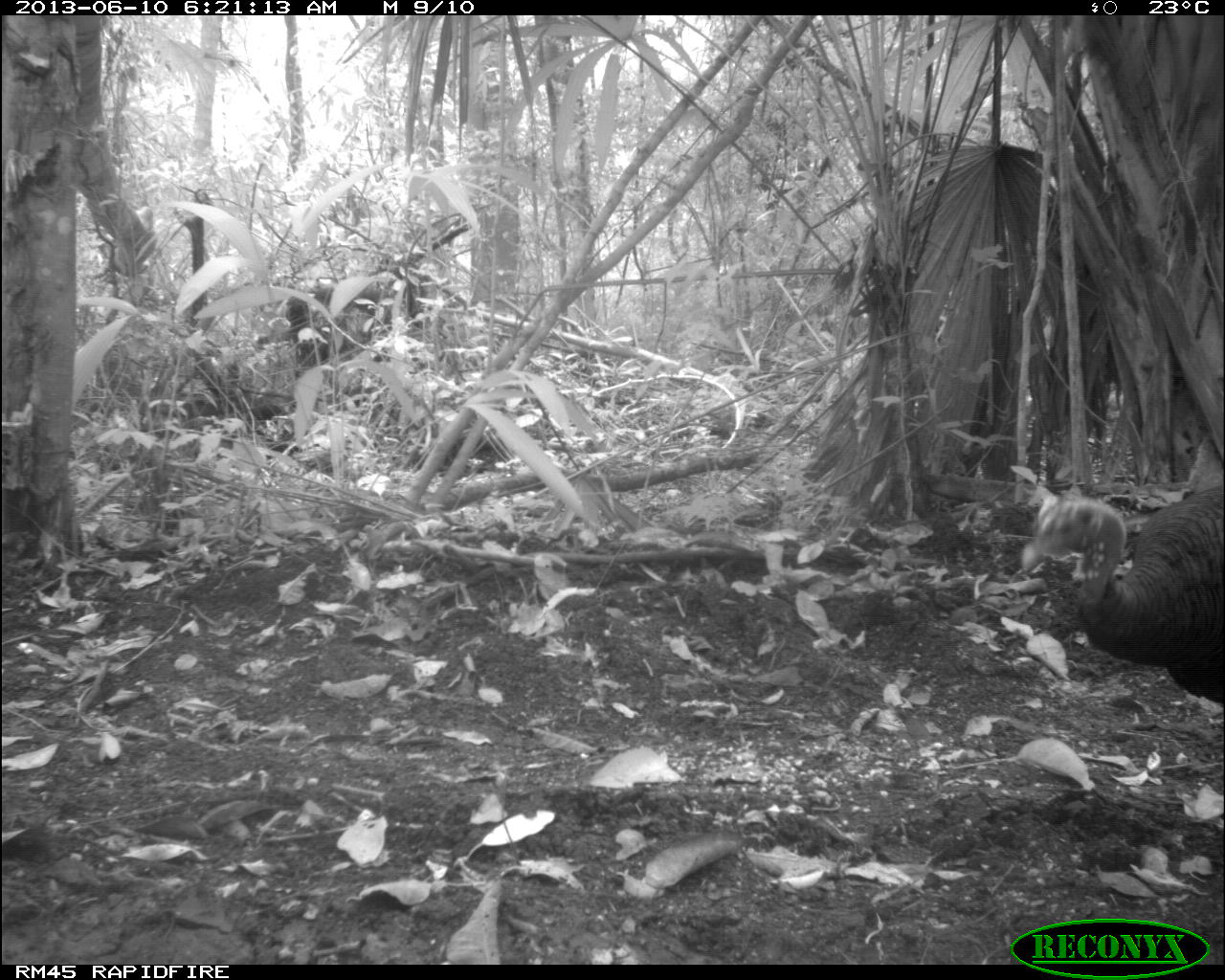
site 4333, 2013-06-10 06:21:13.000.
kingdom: Animalia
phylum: Chordata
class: Aves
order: Galliformes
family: Phasianidae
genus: Meleagris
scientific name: Meleagris ocellata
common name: ocellated turkey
Meleagris ocellata (ocellated turkey), count 1, sex male.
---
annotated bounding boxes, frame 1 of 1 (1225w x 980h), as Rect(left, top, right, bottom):
meleagris ocellata: Rect(1017, 484, 1225, 704)